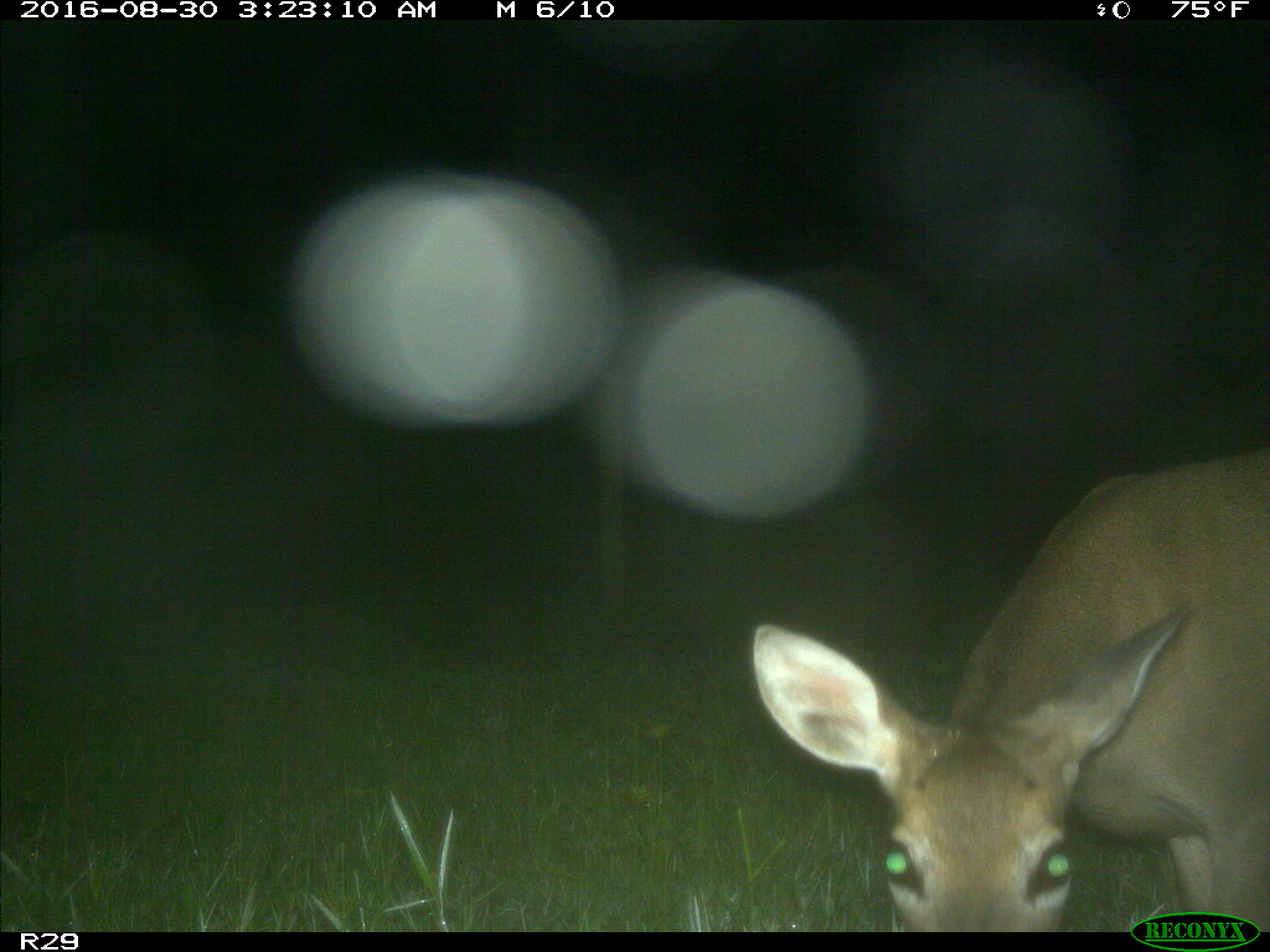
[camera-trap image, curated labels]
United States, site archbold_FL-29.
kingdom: Animalia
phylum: Chordata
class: Mammalia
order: Artiodactyla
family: Cervidae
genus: Odocoileus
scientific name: Odocoileus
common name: deer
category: unidentified deer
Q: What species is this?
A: Unidentified deer (deer) (Odocoileus).